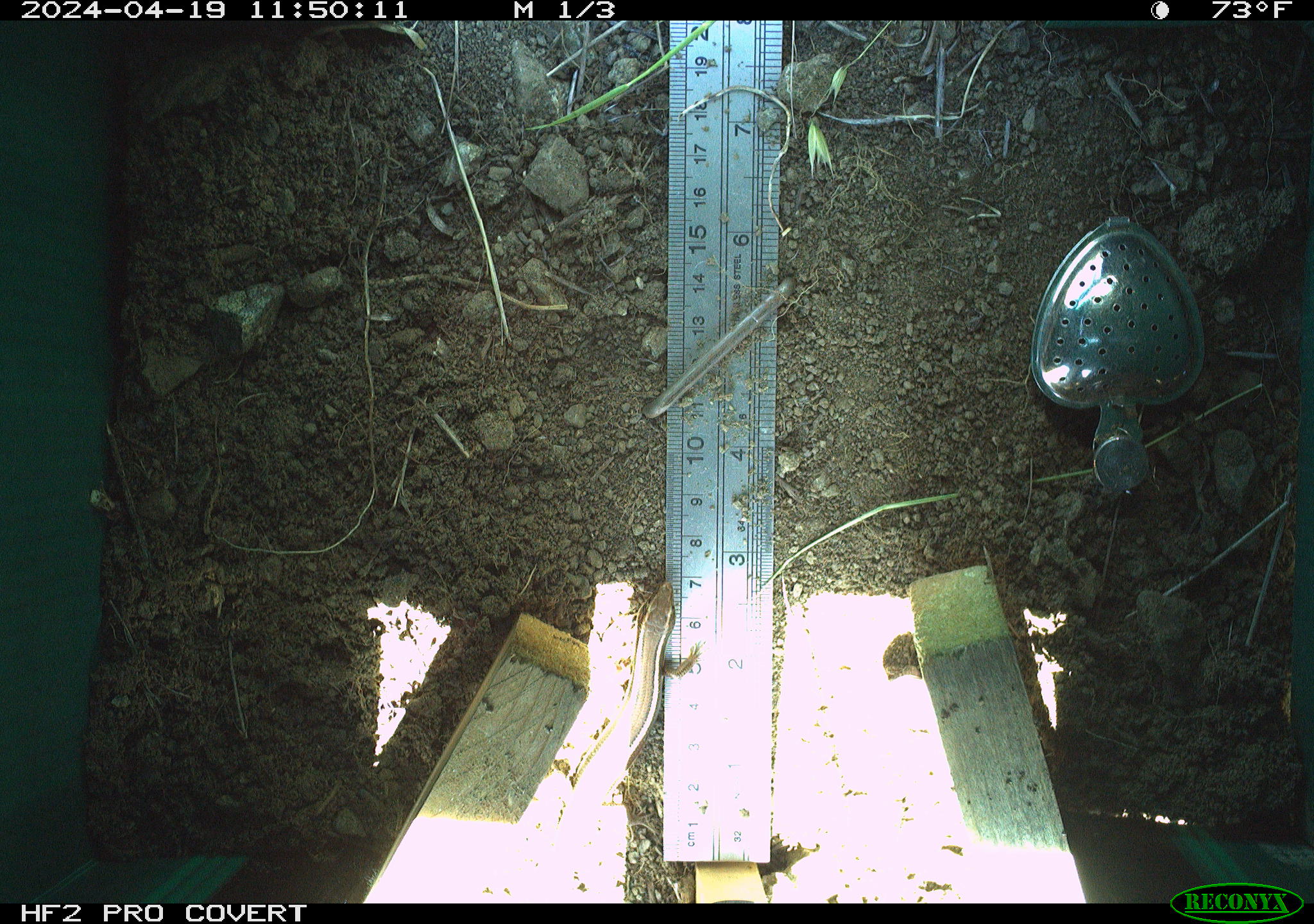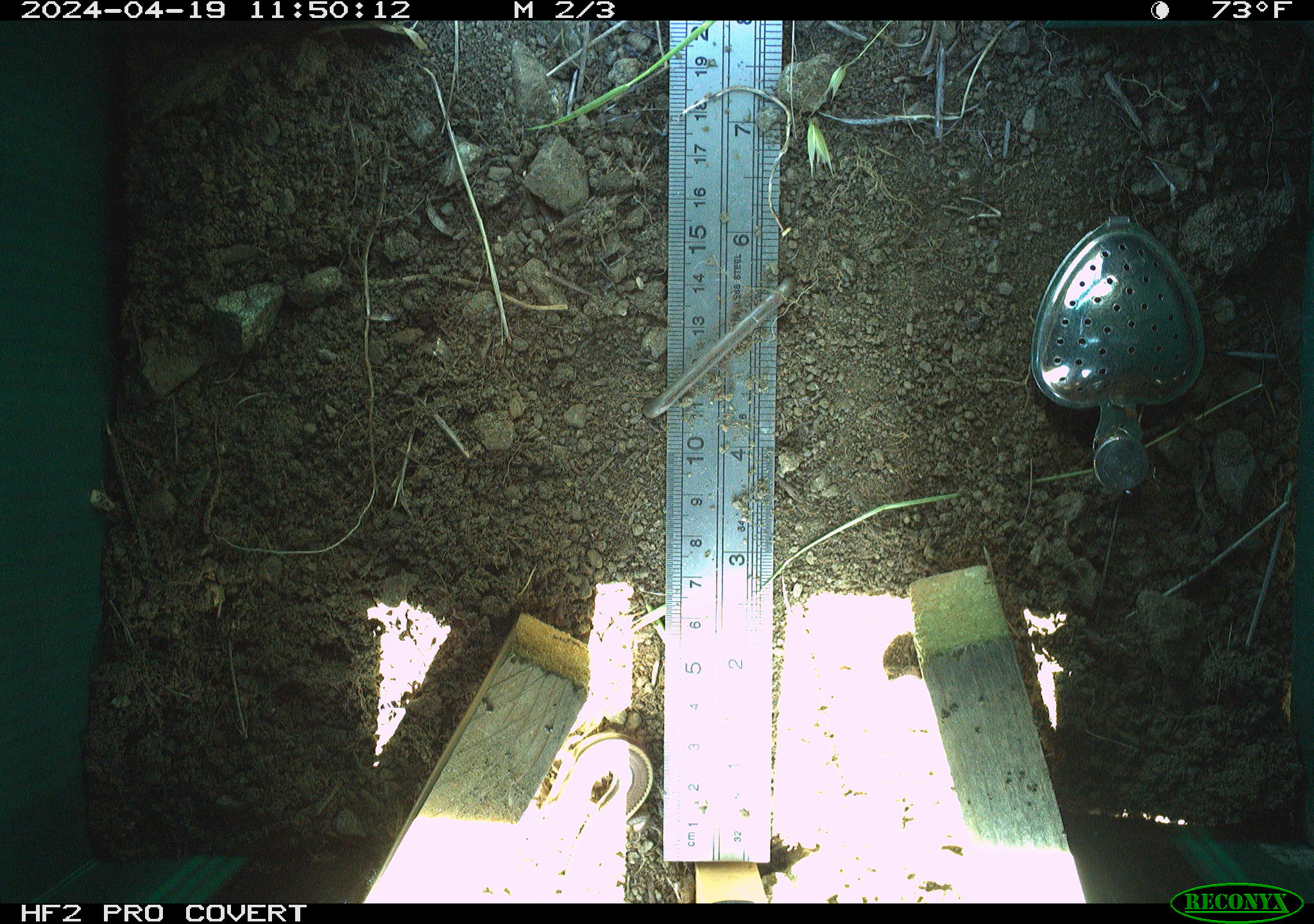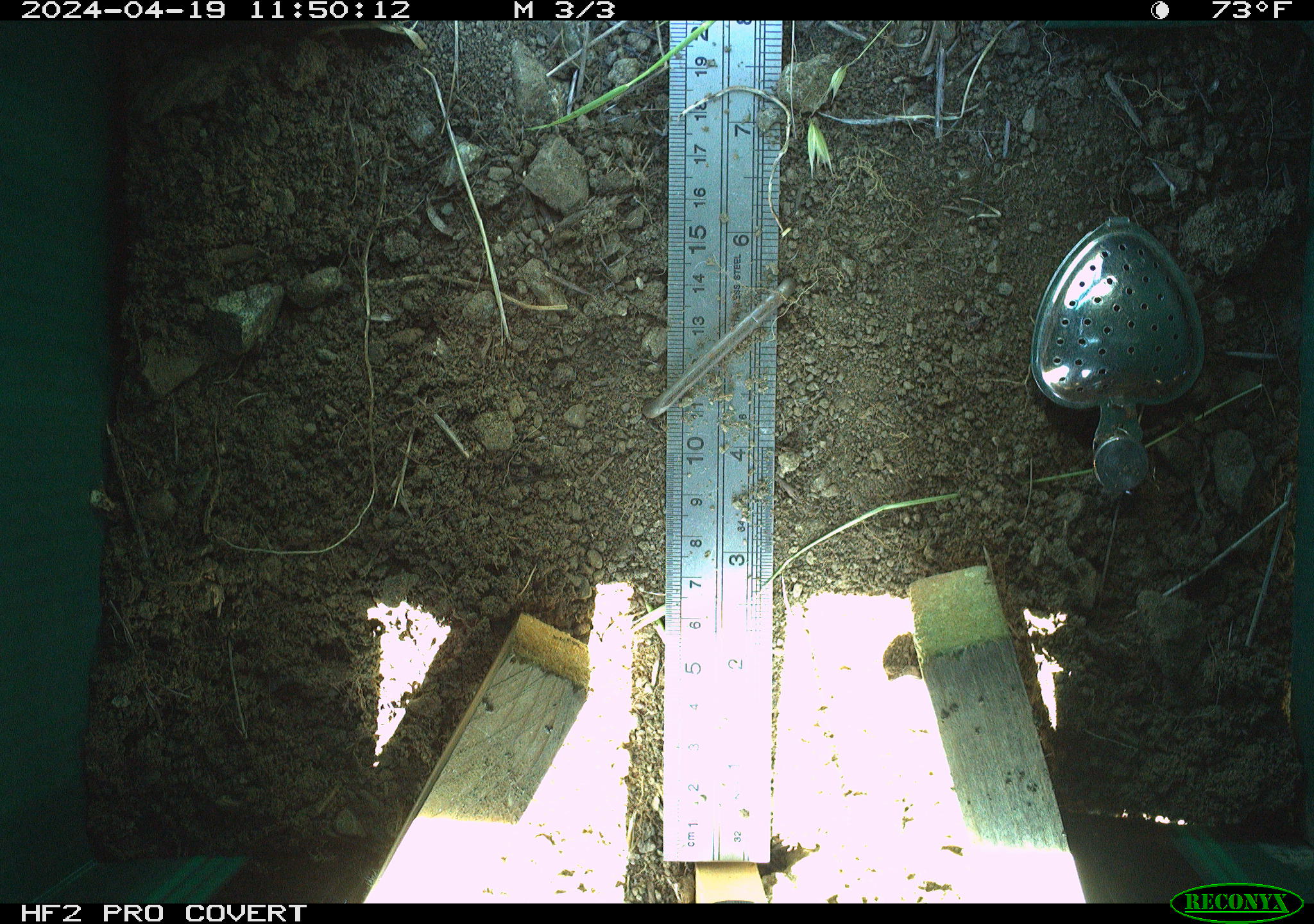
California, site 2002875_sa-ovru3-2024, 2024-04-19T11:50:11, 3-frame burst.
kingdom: Animalia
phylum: Chordata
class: Reptilia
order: Squamata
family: Scincidae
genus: Plestiodon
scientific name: Plestiodon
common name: blue-tailed skinks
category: plestiodon species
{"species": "plestiodon species (blue-tailed skinks) (Plestiodon)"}